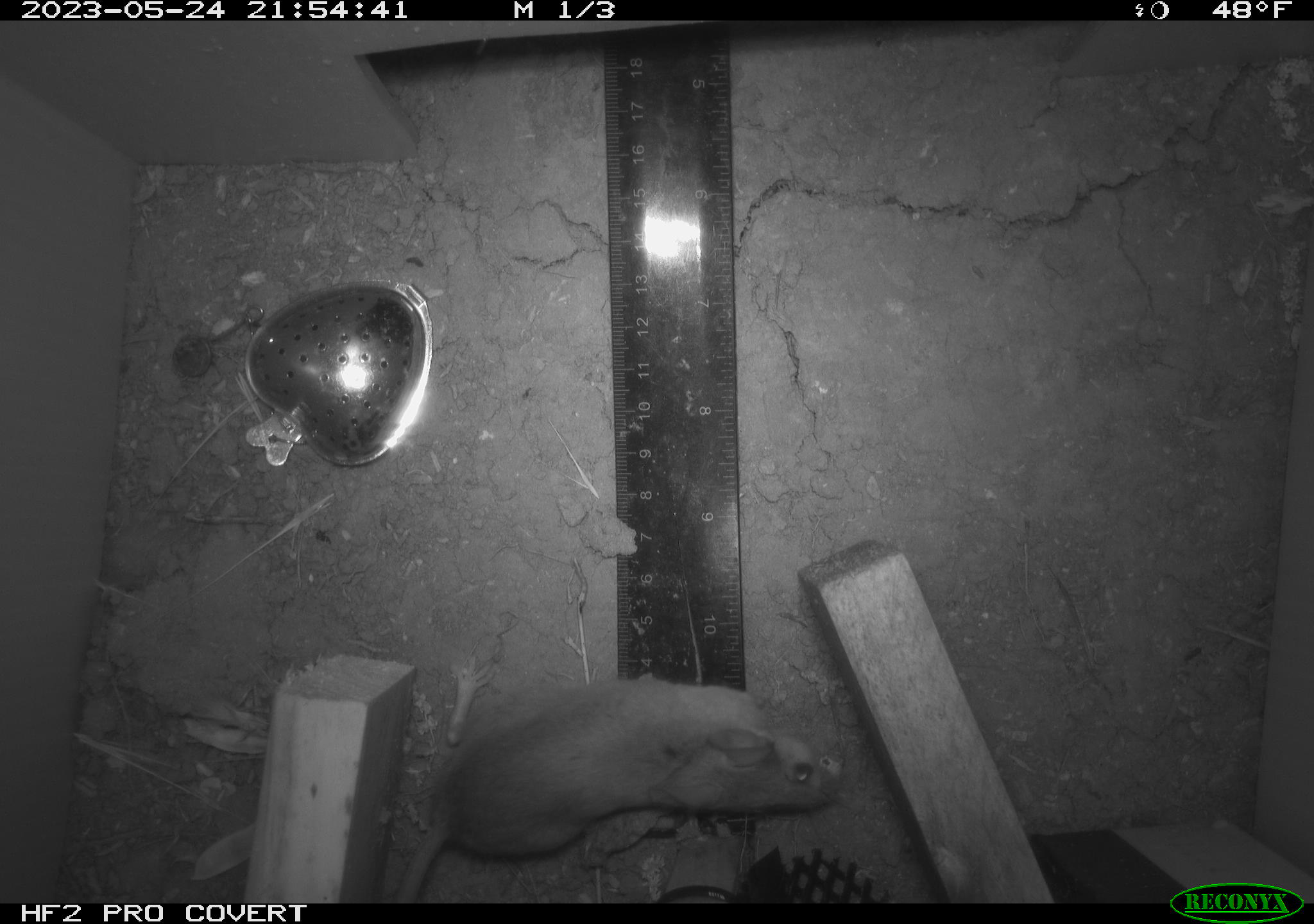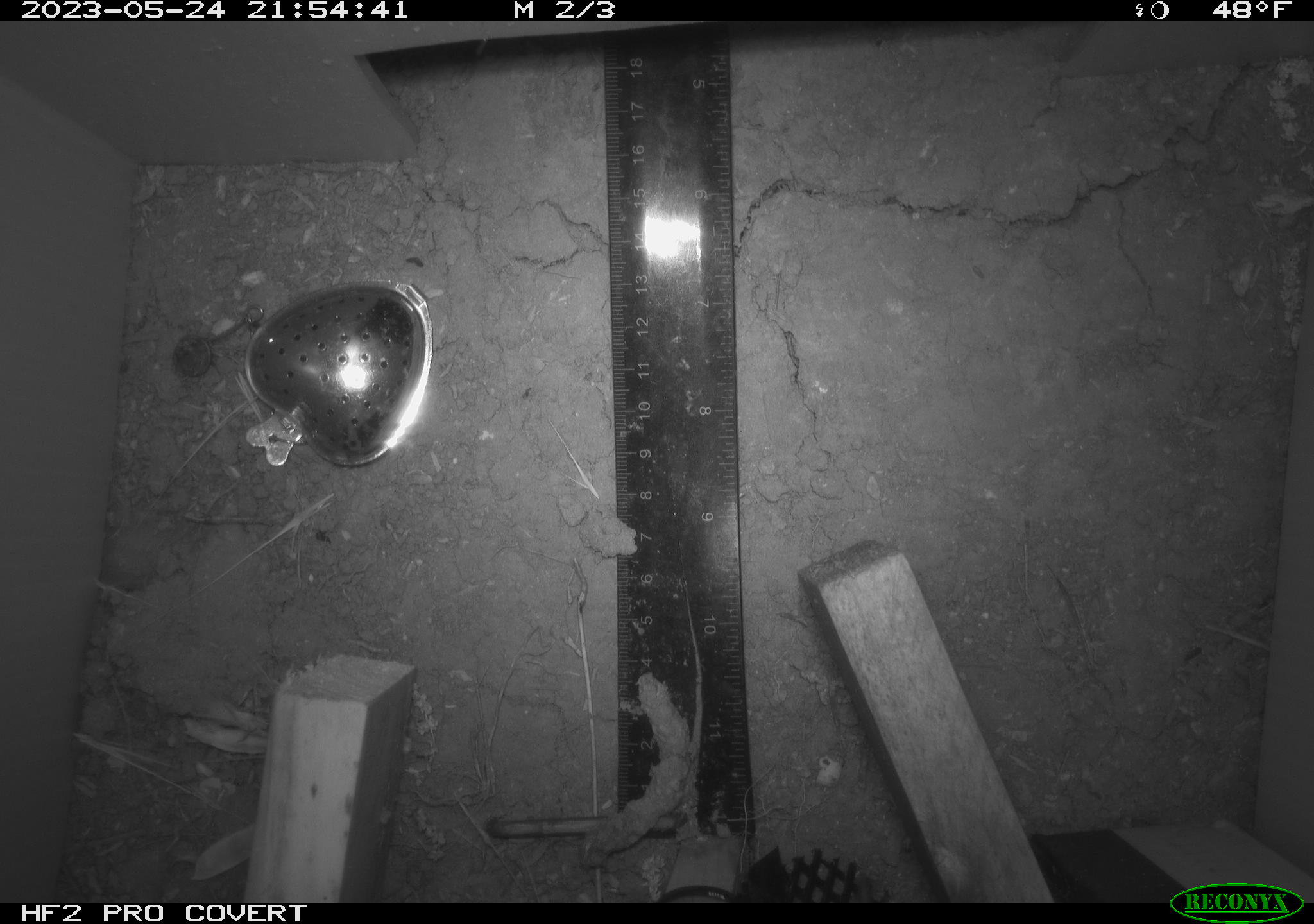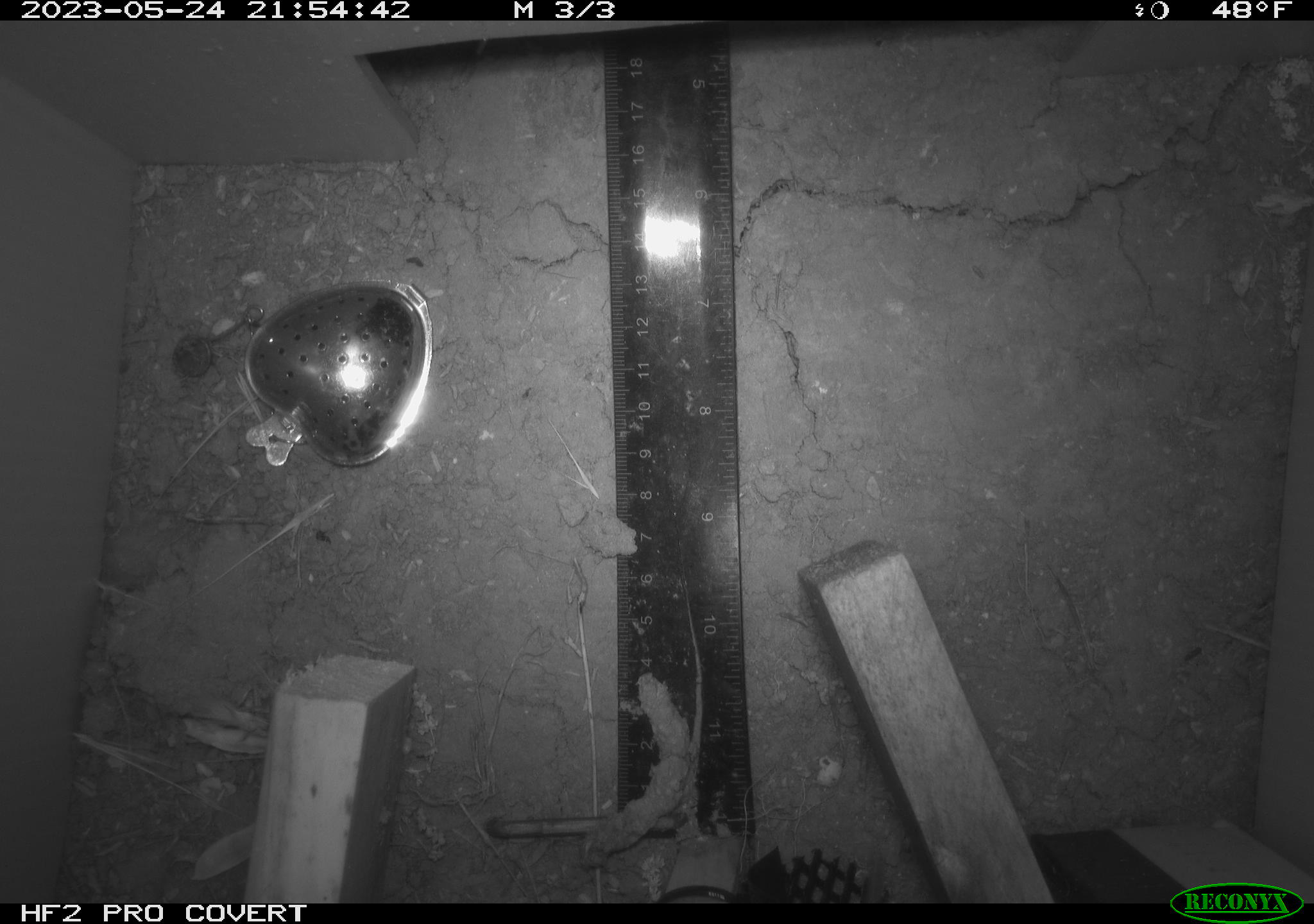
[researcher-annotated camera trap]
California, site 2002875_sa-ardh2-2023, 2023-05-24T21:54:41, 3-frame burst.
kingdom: Animalia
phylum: Chordata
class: Mammalia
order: Rodentia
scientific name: Rodentia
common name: mouse species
Mouse species (Rodentia).